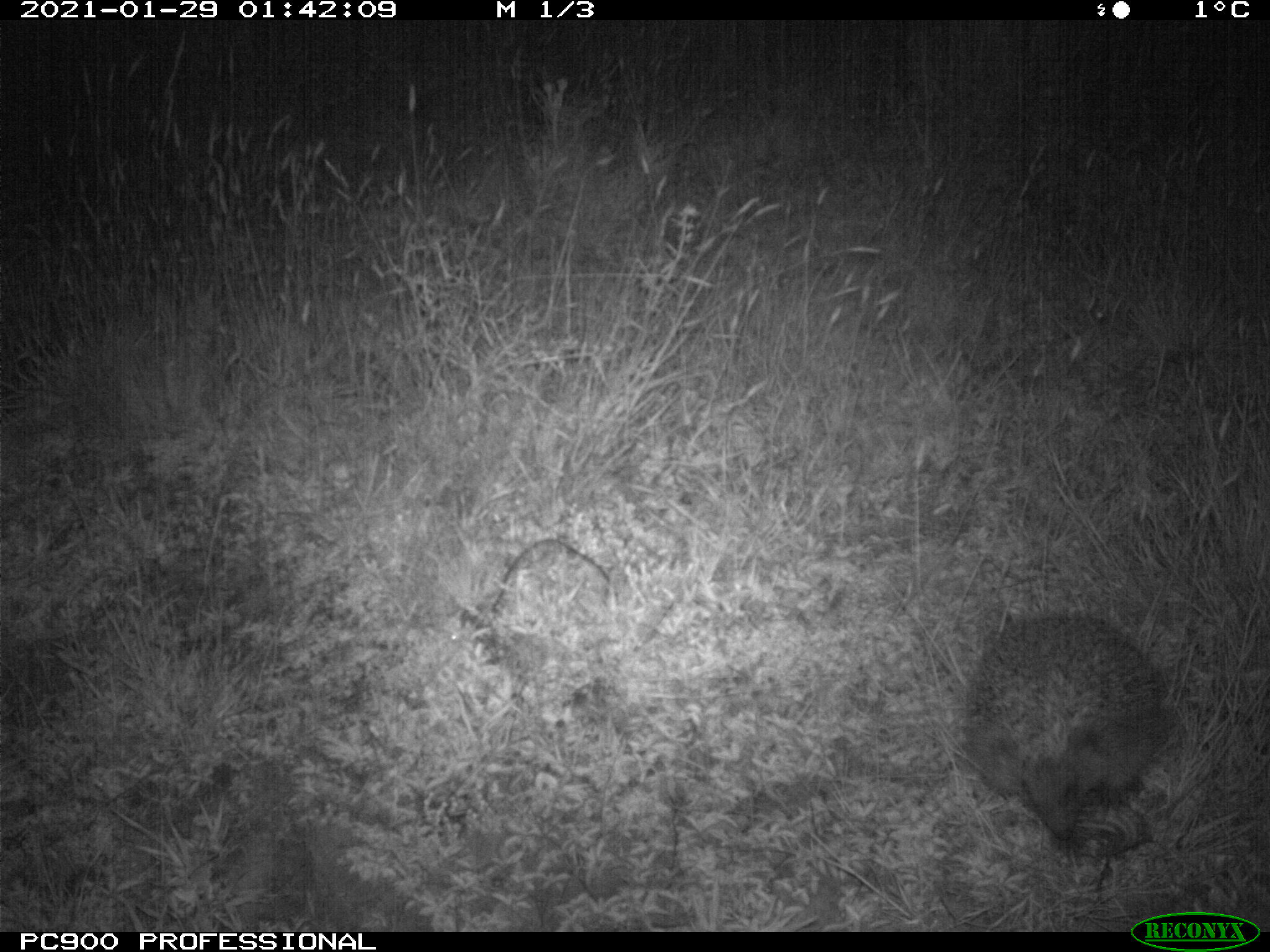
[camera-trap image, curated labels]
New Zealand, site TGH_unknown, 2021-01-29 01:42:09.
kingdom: Animalia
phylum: Chordata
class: Mammalia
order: Eulipotyphla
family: Erinaceidae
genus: Erinaceus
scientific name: Erinaceus europaeus europaeus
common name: european hedgehog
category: hedgehog